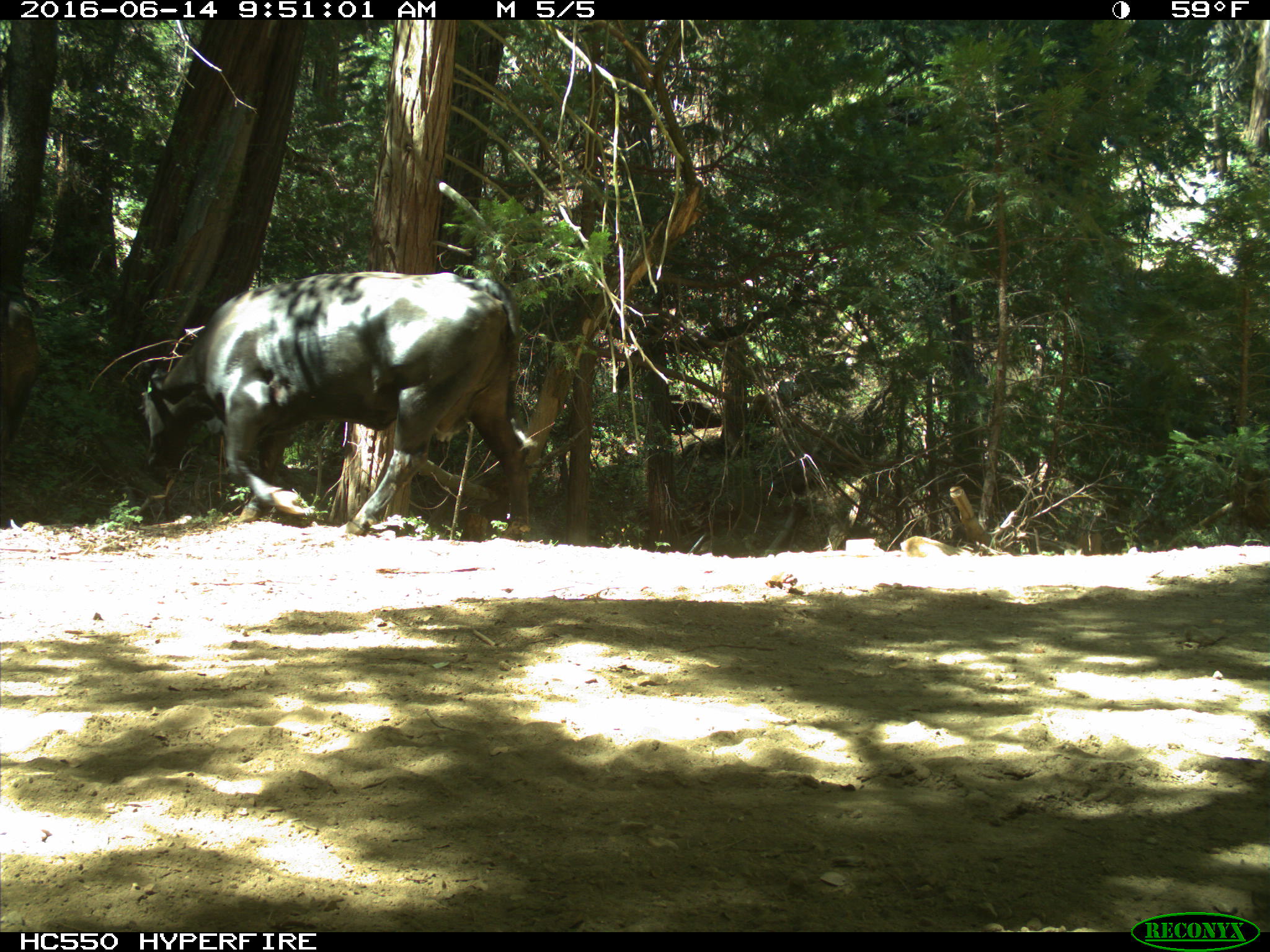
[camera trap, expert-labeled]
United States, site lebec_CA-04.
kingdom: Animalia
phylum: Chordata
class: Mammalia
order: Artiodactyla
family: Bovidae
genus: Bos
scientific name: Bos taurus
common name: domestic cow